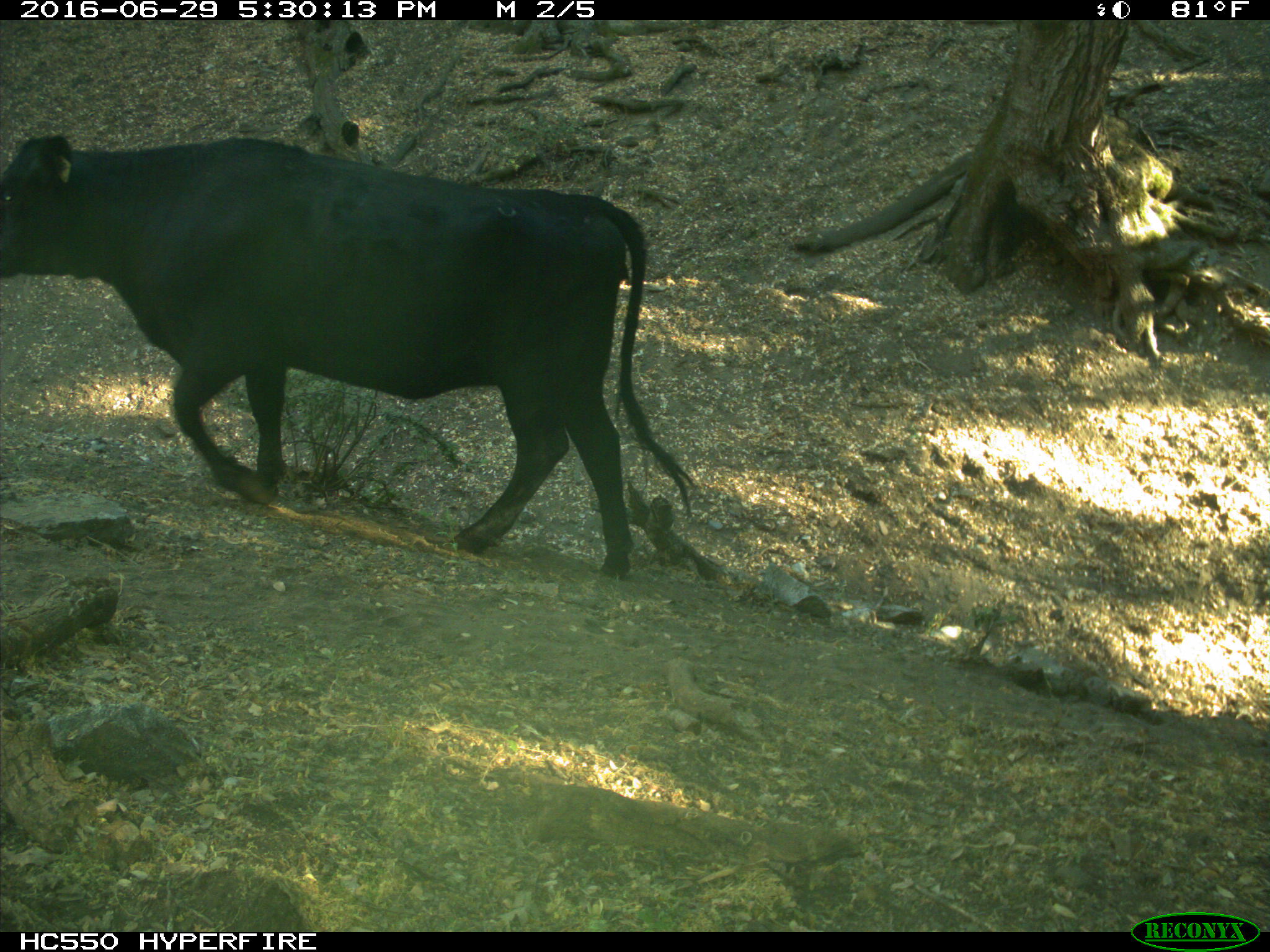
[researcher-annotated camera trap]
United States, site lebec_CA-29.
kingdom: Animalia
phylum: Chordata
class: Mammalia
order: Artiodactyla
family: Bovidae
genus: Bos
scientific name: Bos taurus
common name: domestic cow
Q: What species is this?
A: Bos taurus (domestic cow).